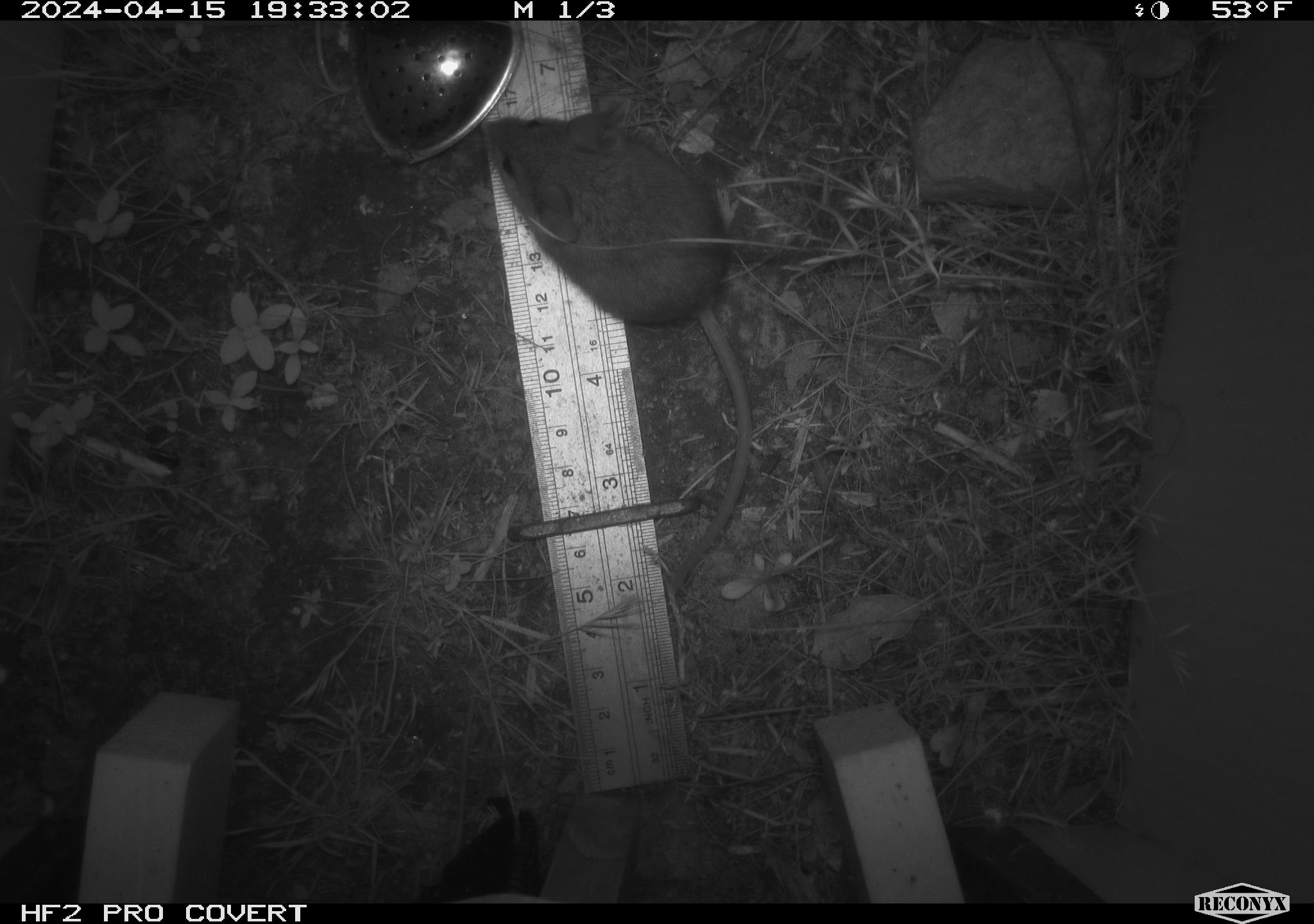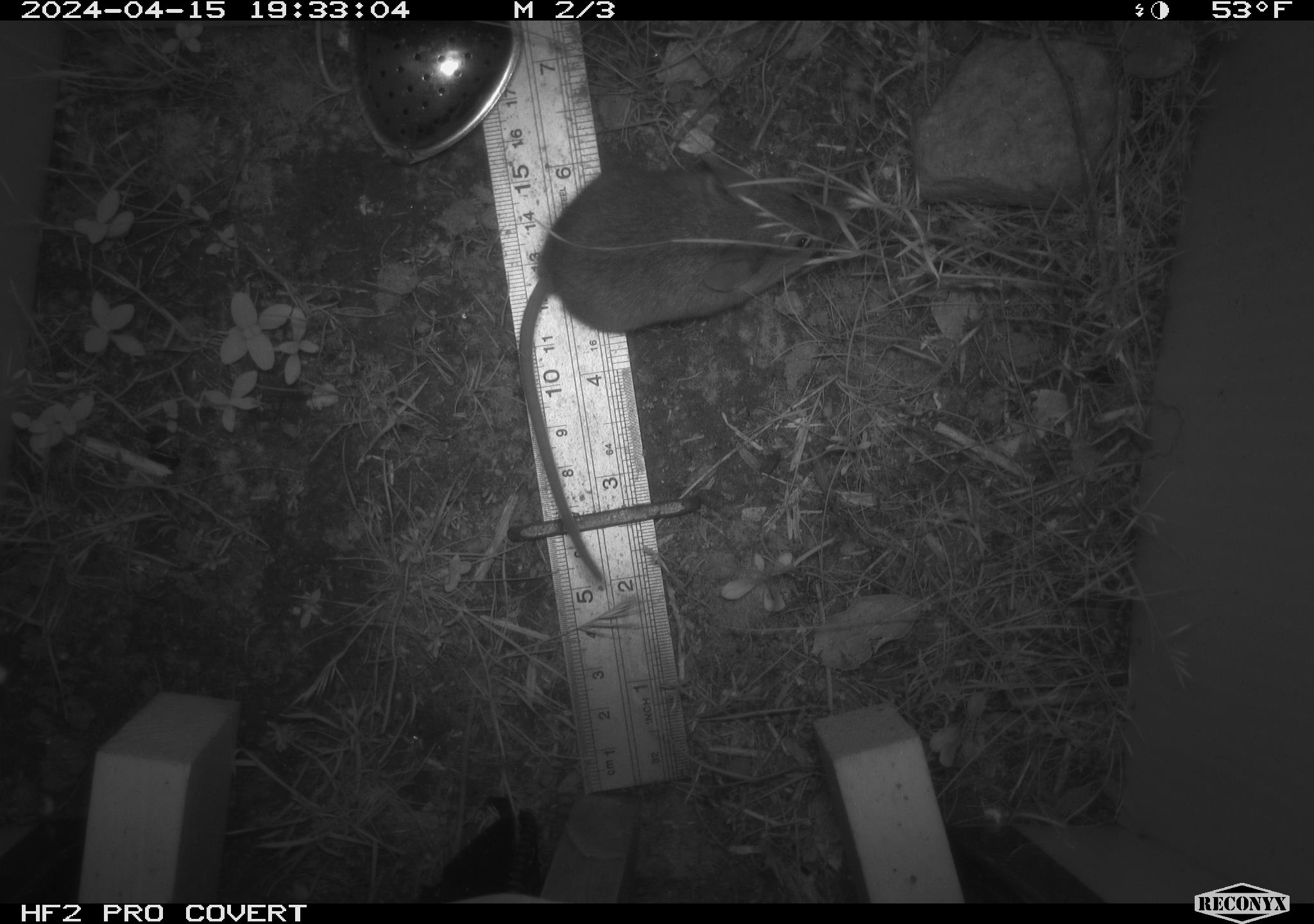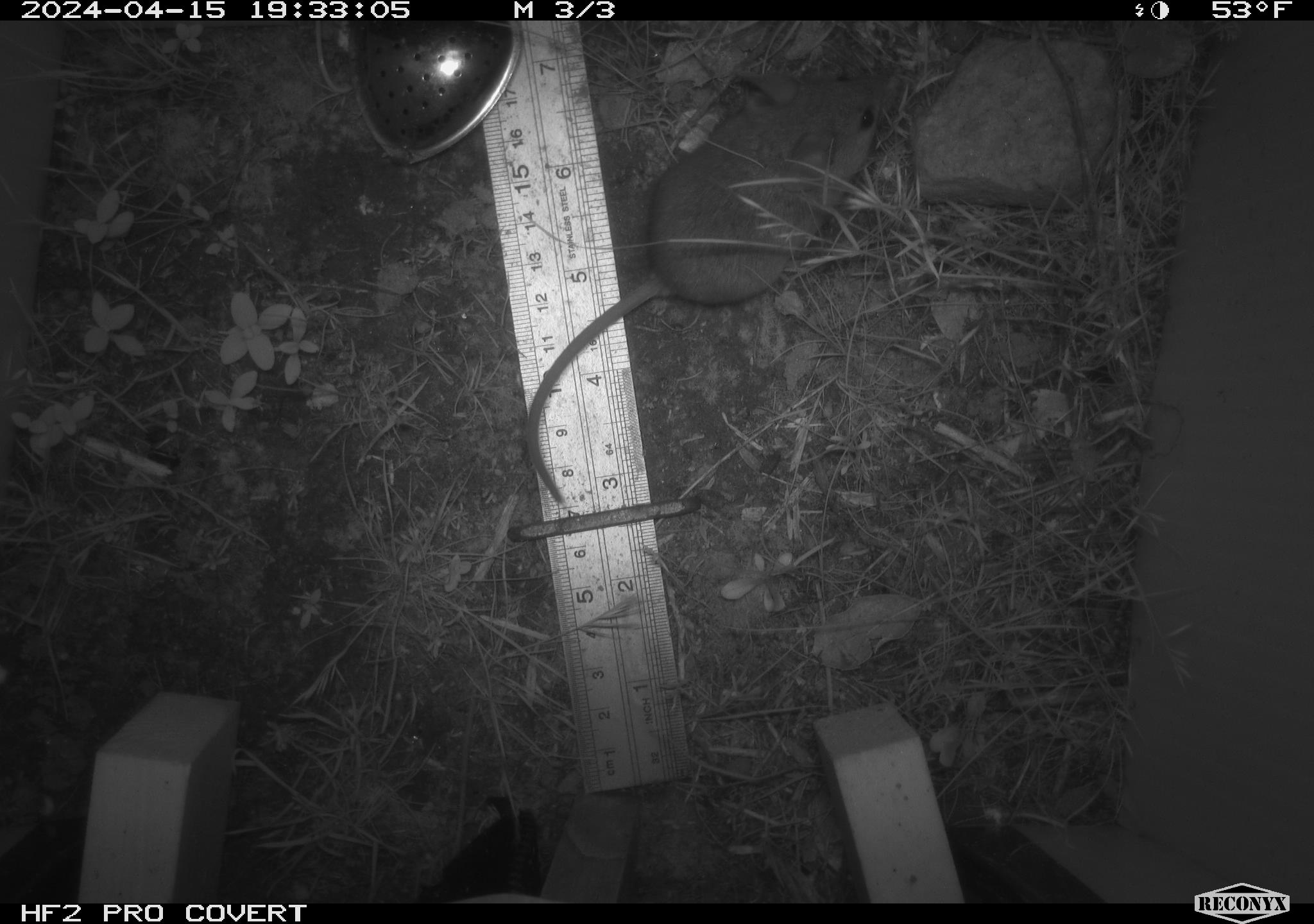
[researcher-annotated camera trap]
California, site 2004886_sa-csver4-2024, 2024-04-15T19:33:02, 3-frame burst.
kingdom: Animalia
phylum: Chordata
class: Mammalia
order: Rodentia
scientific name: Rodentia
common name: mouse species